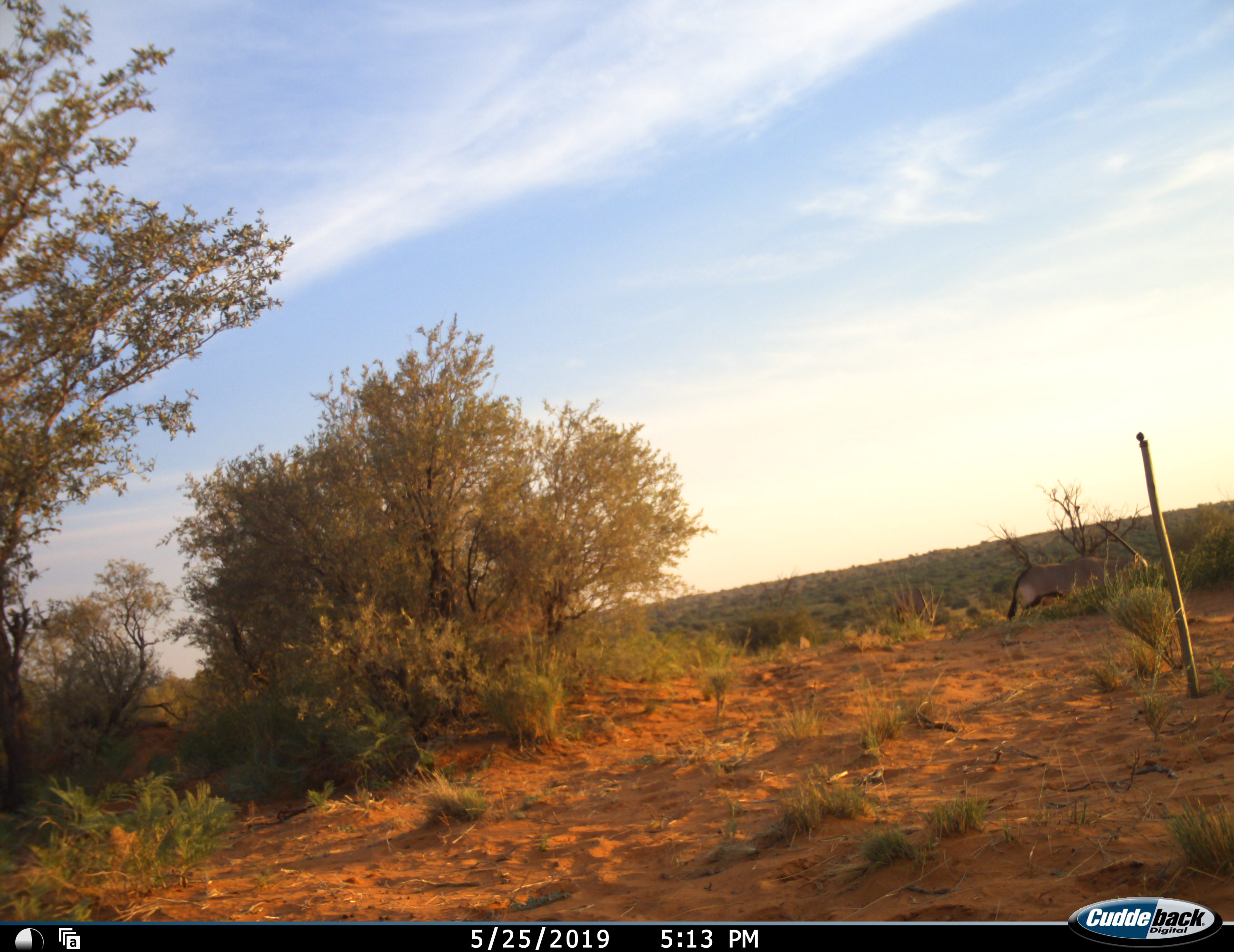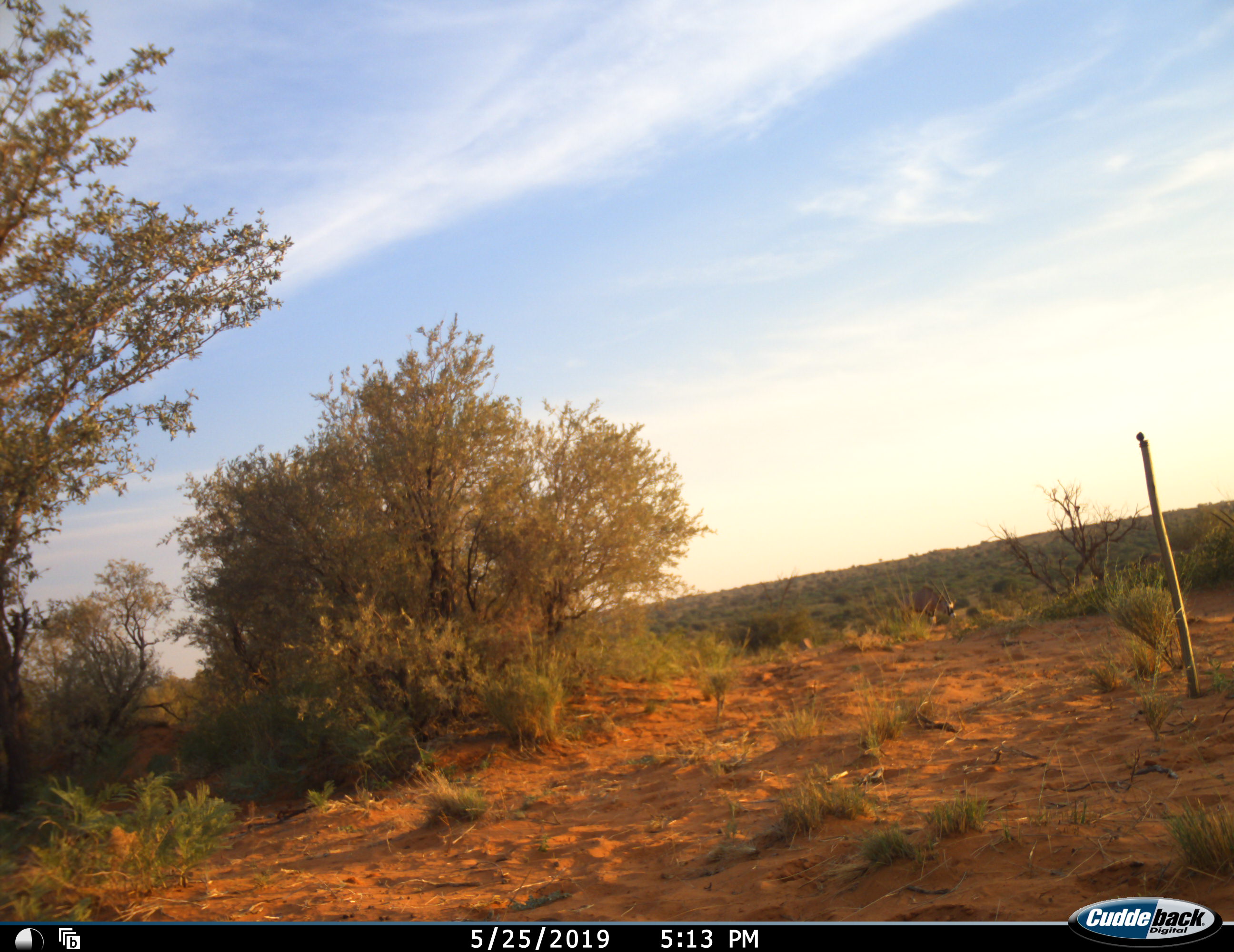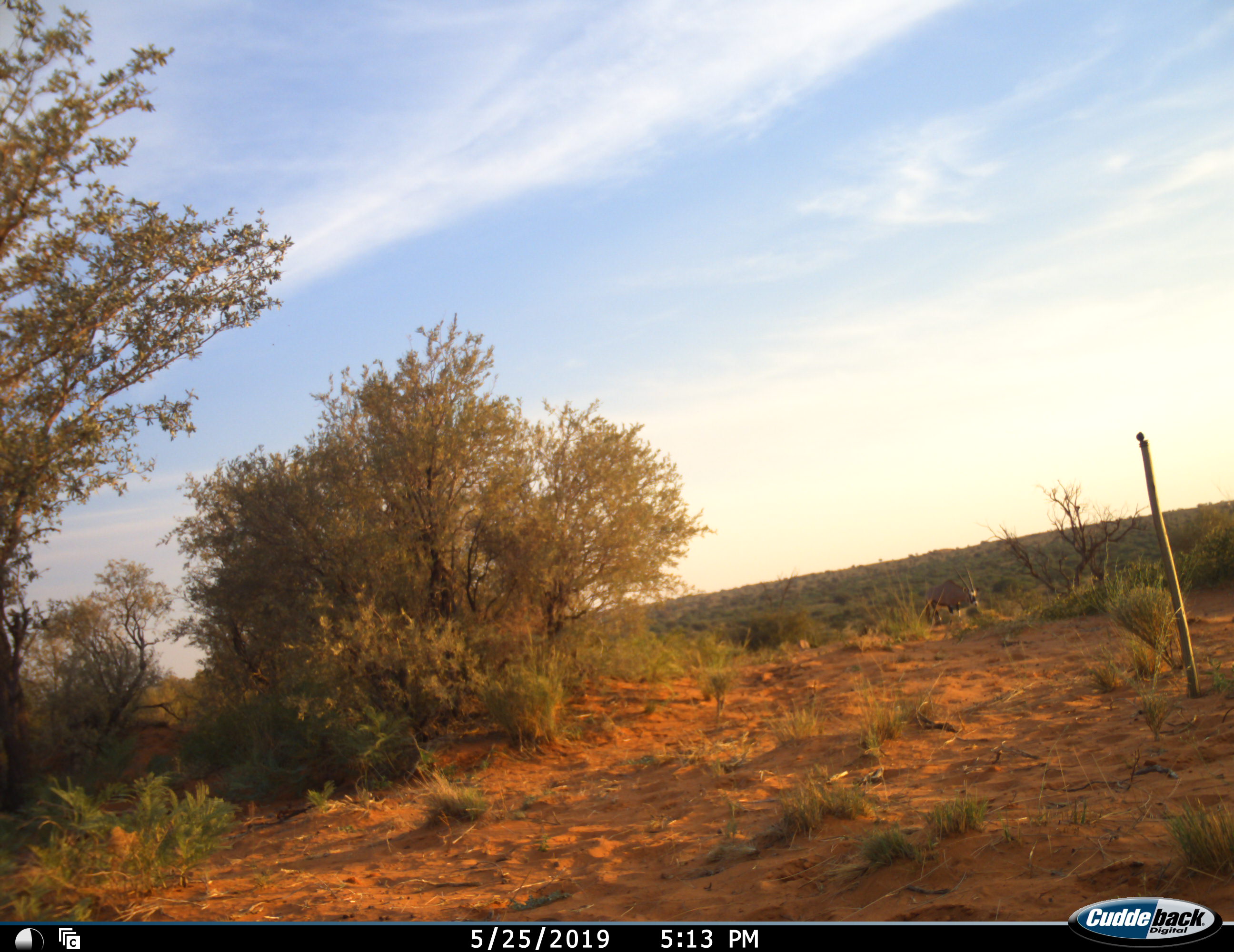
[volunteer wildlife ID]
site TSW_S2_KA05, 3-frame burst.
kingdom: Animalia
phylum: Chordata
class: Mammalia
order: Artiodactyla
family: Bovidae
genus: Oryx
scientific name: Oryx gazella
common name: gemsbok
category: oryx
Oryx (gemsbok) (Oryx gazella), count 1. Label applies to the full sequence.